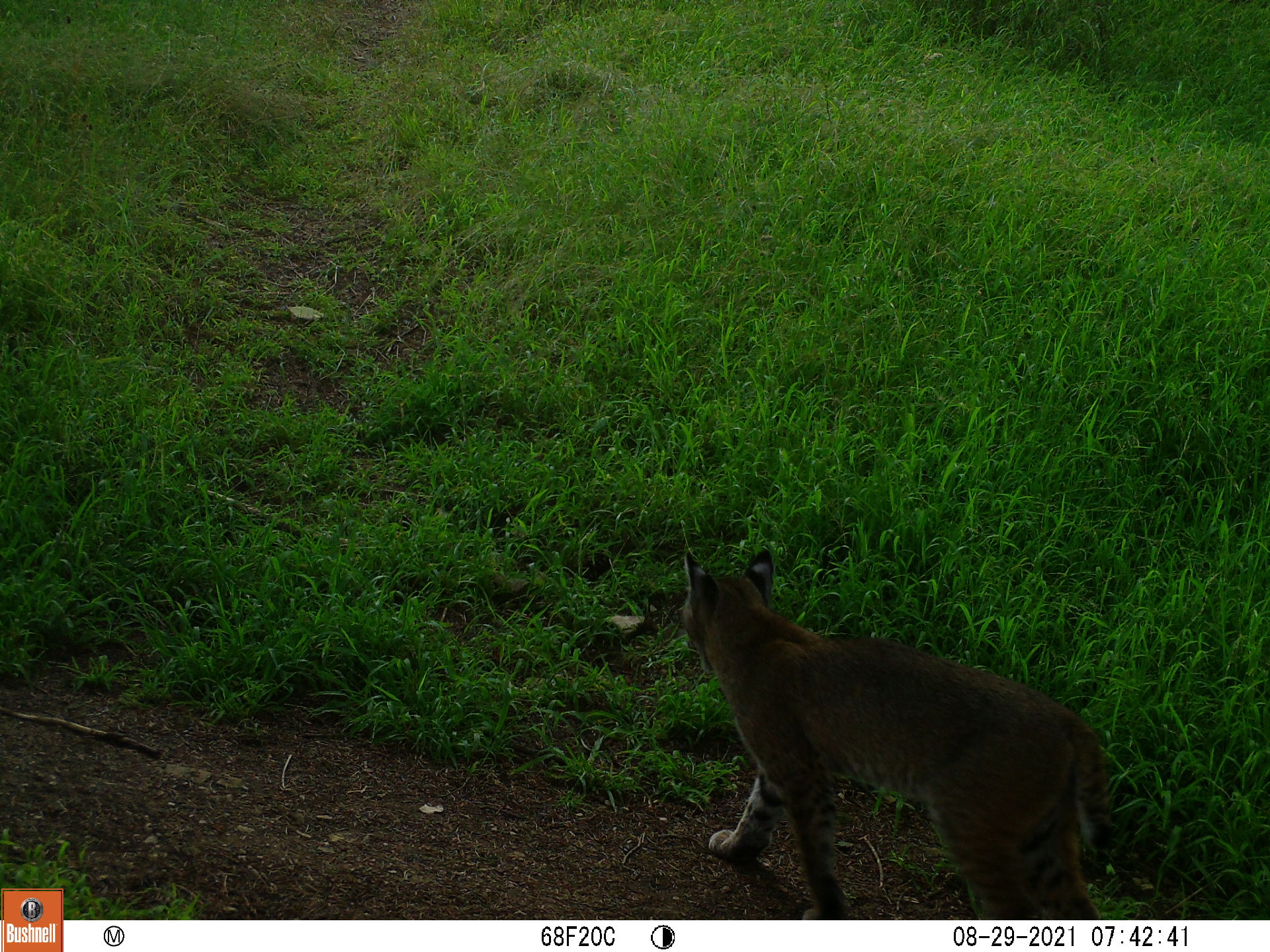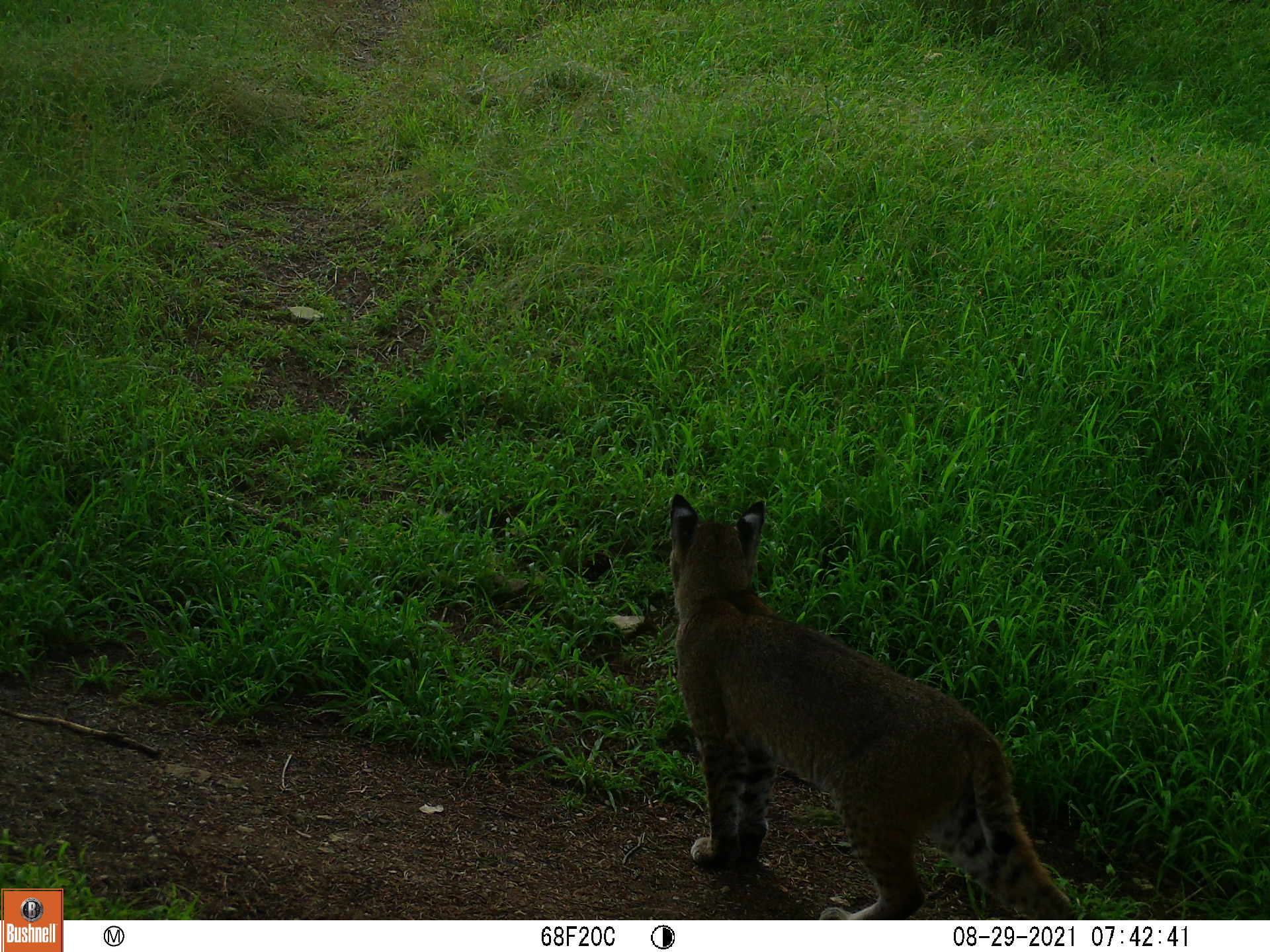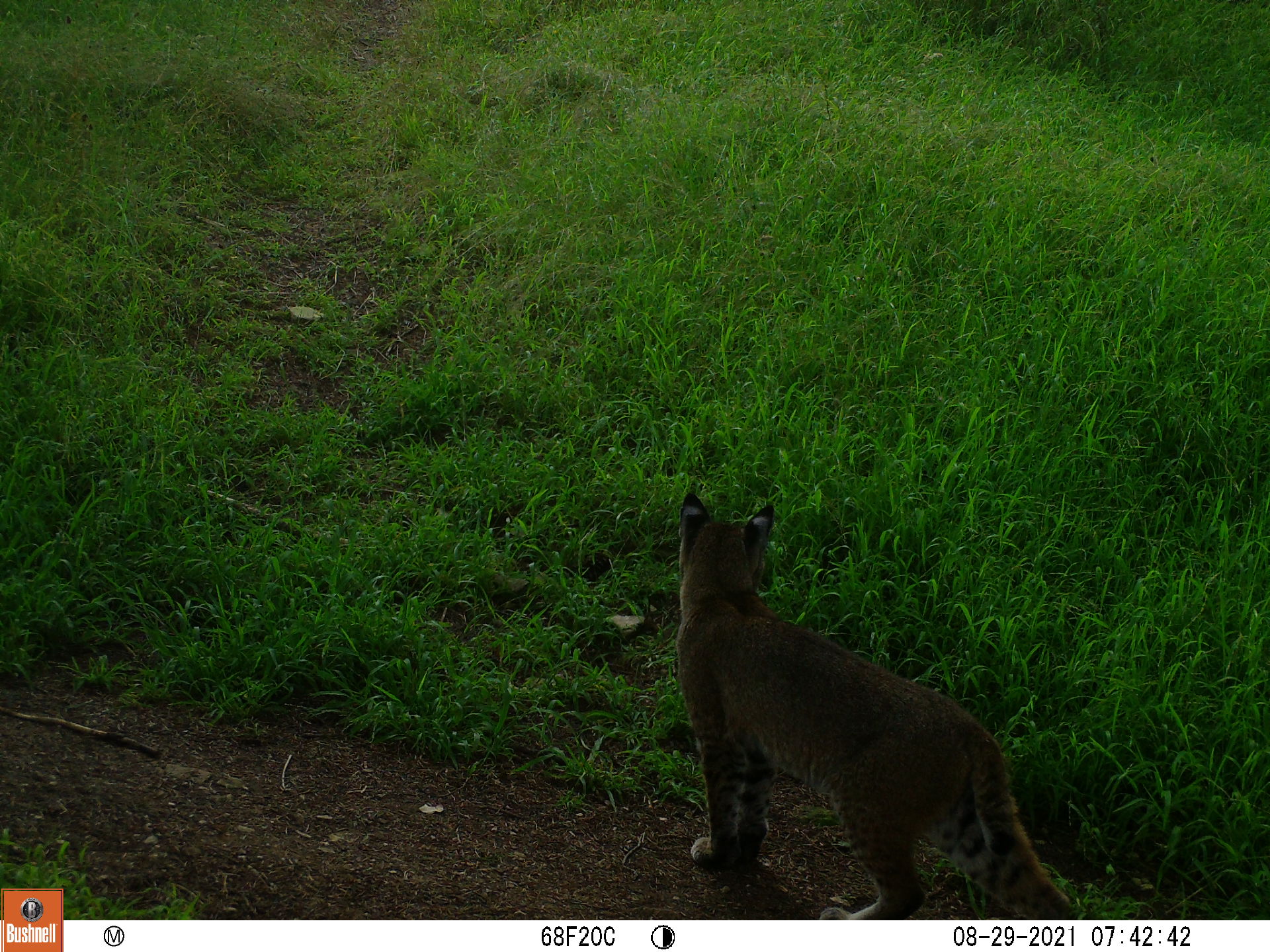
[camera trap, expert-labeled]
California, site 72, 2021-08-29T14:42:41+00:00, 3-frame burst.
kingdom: Animalia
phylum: Chordata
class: Mammalia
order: Carnivora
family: Felidae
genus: Lynx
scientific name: Lynx rufus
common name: bobcat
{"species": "bobcat (Lynx rufus)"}